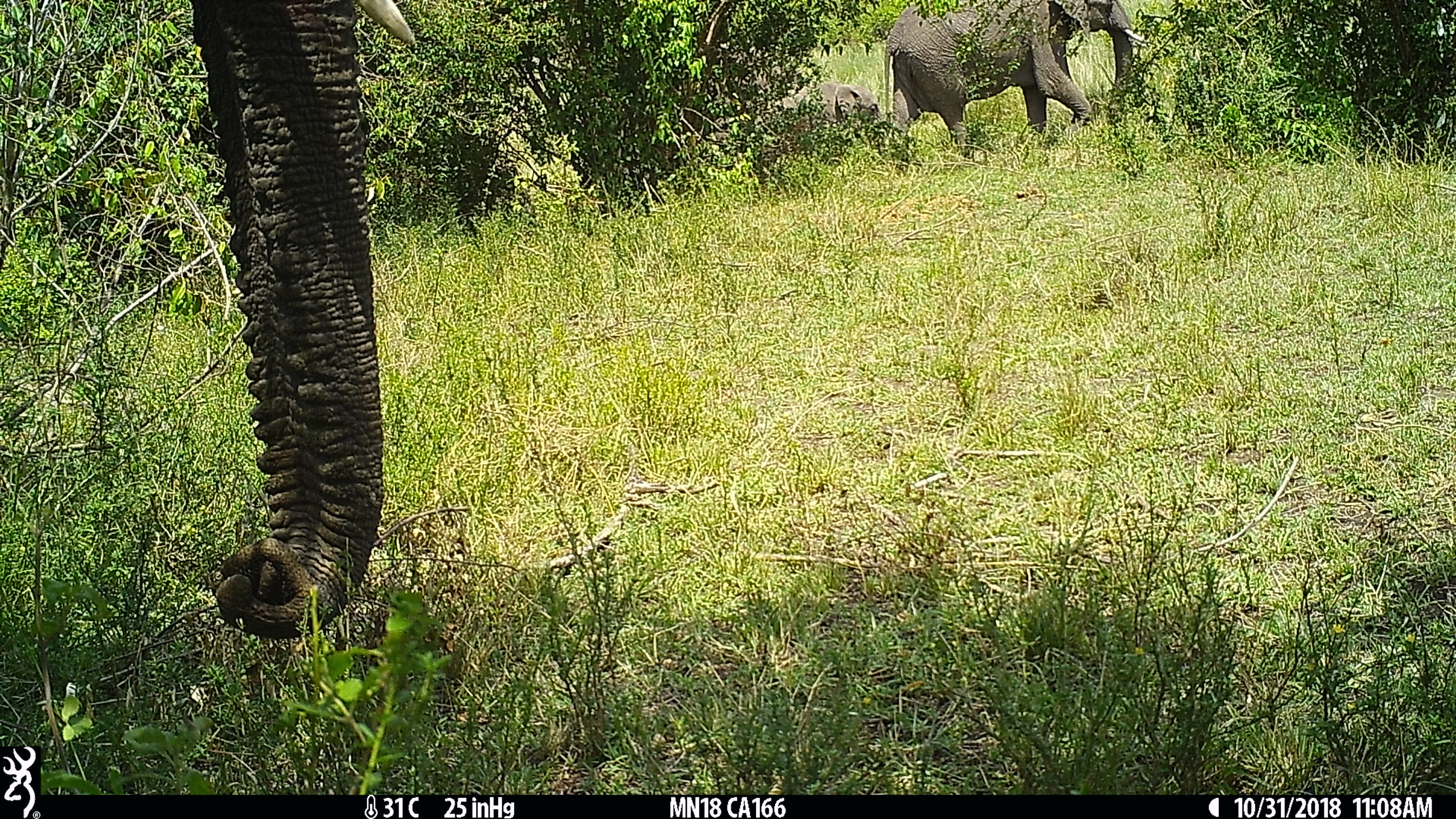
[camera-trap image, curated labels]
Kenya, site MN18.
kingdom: Animalia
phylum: Chordata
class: Mammalia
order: Proboscidea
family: Elephantidae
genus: Loxodonta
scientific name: Loxodonta africana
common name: elephant